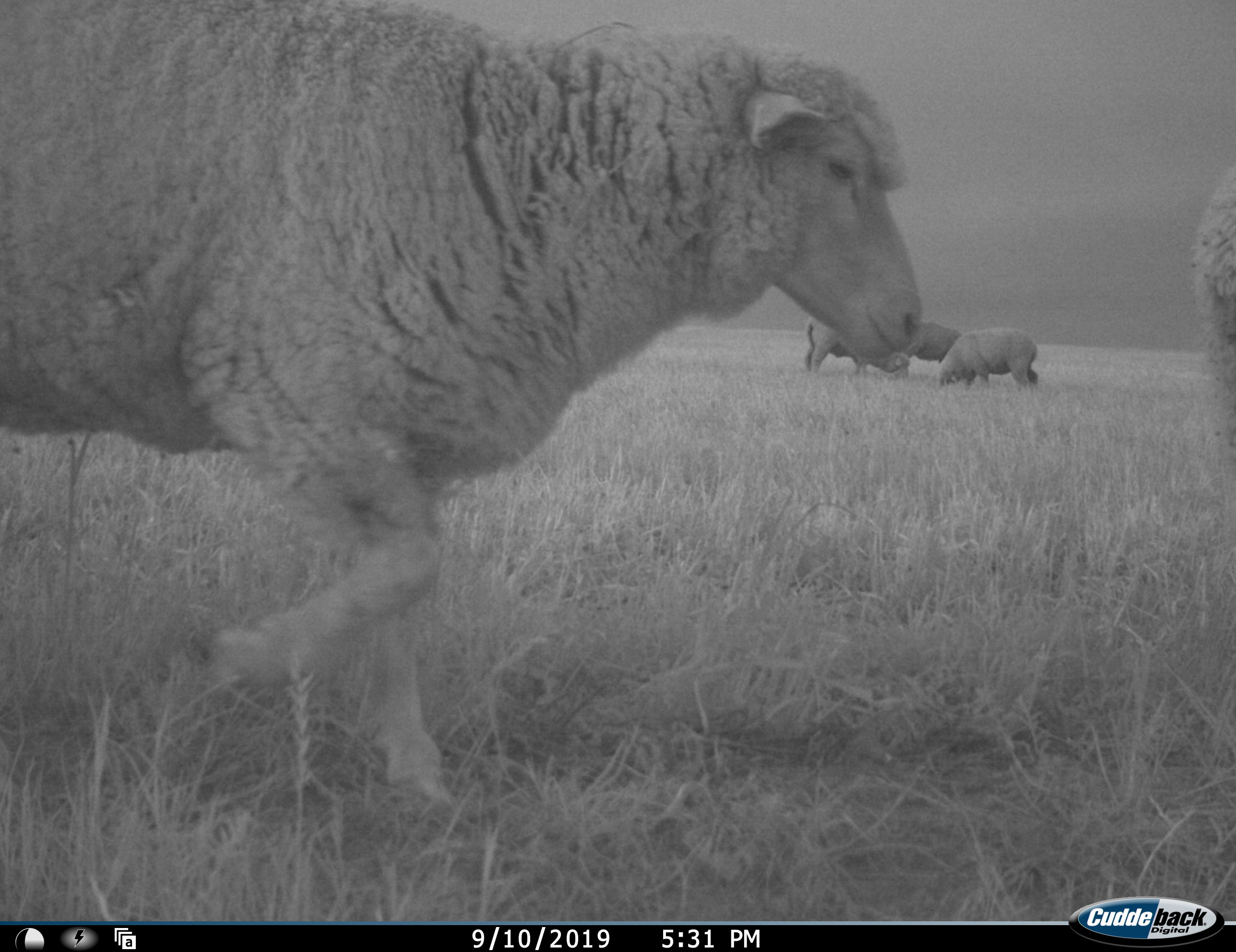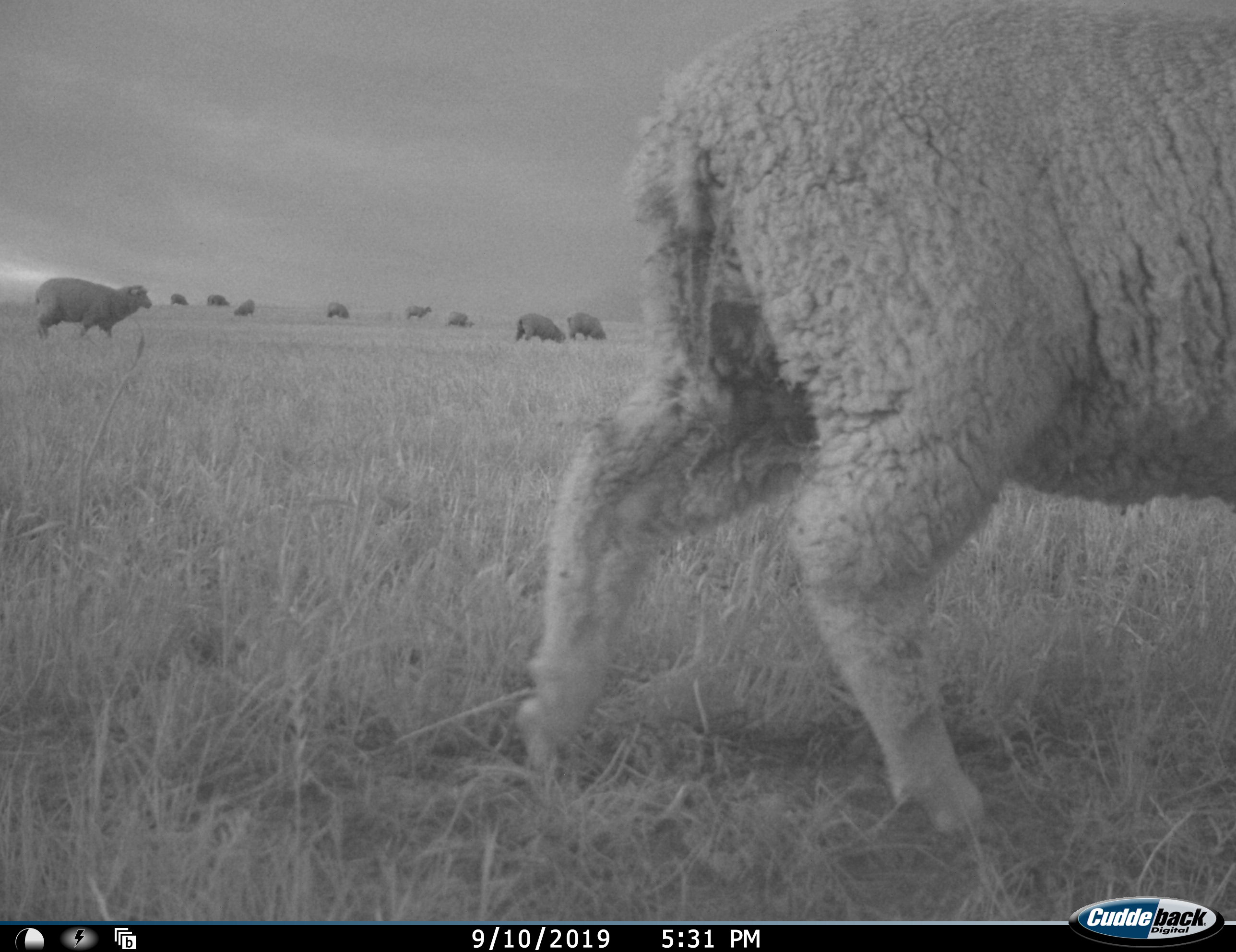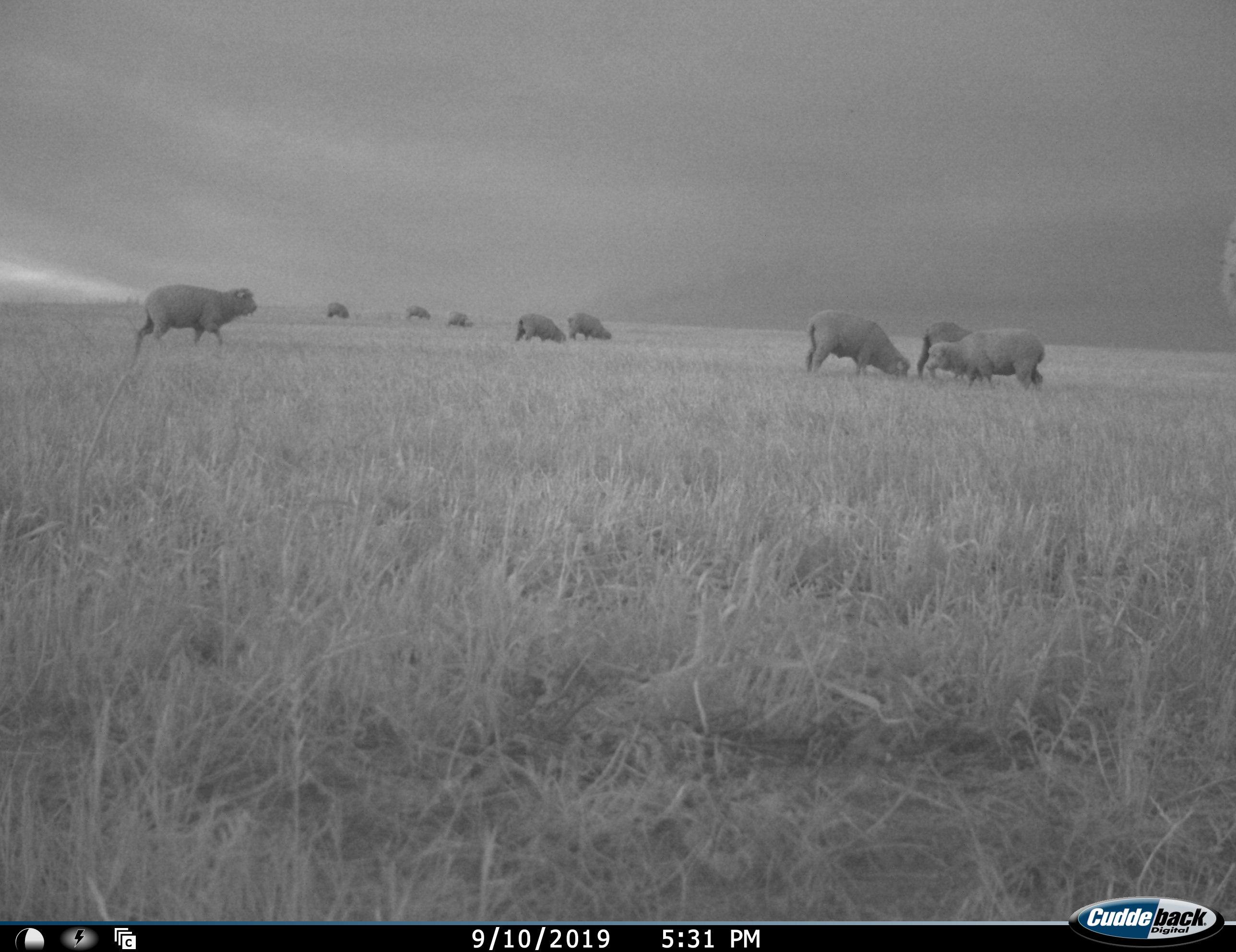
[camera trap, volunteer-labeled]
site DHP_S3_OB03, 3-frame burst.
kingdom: Animalia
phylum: Chordata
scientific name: Vertebrata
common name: domestic animal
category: domesticanimal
Domesticanimal (domestic animal) (Vertebrata), count 11-50. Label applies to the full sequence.